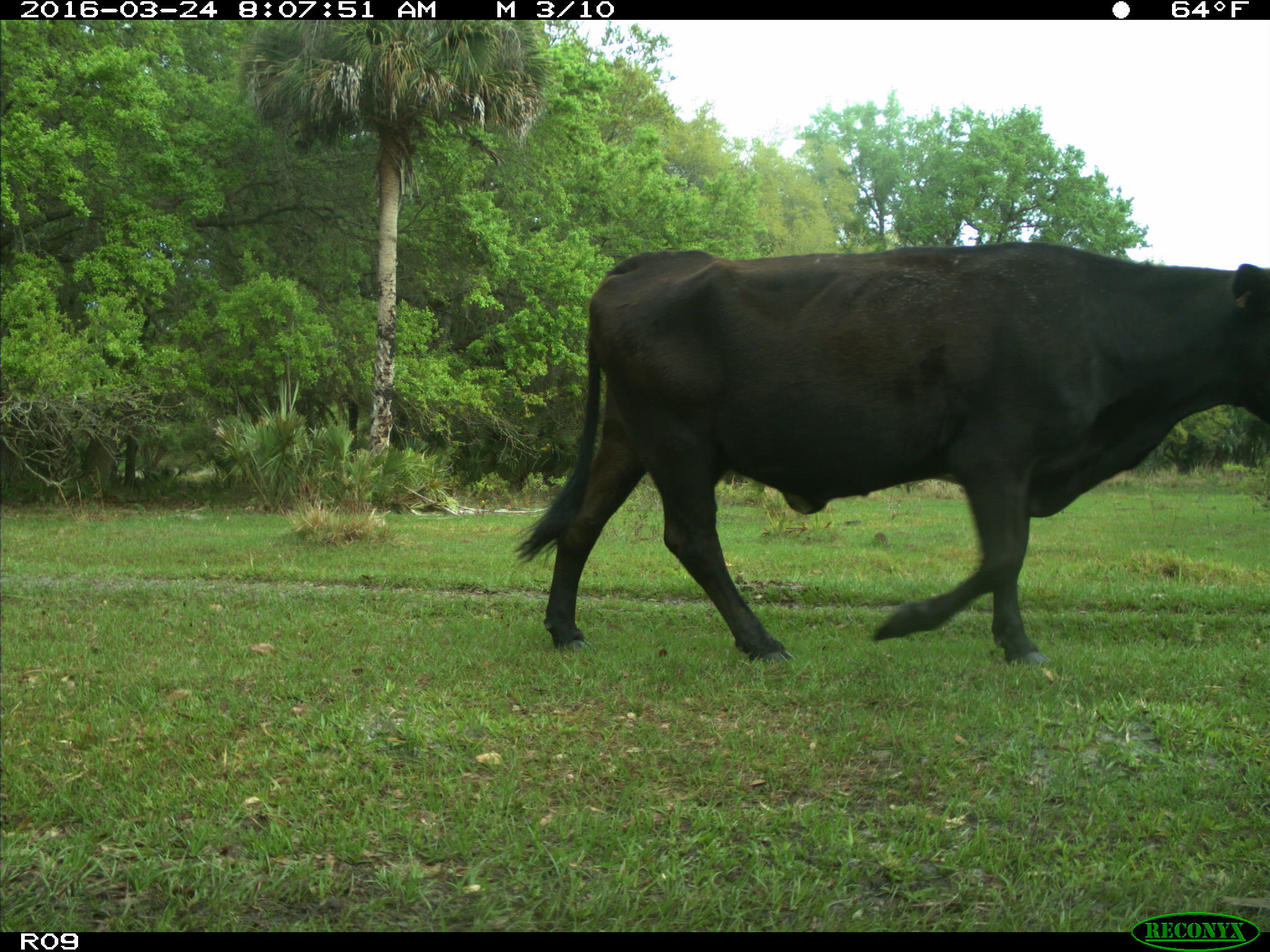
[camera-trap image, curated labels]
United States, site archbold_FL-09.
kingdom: Animalia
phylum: Chordata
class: Mammalia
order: Artiodactyla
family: Bovidae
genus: Bos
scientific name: Bos taurus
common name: domestic cow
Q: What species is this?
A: Bos taurus (domestic cow).